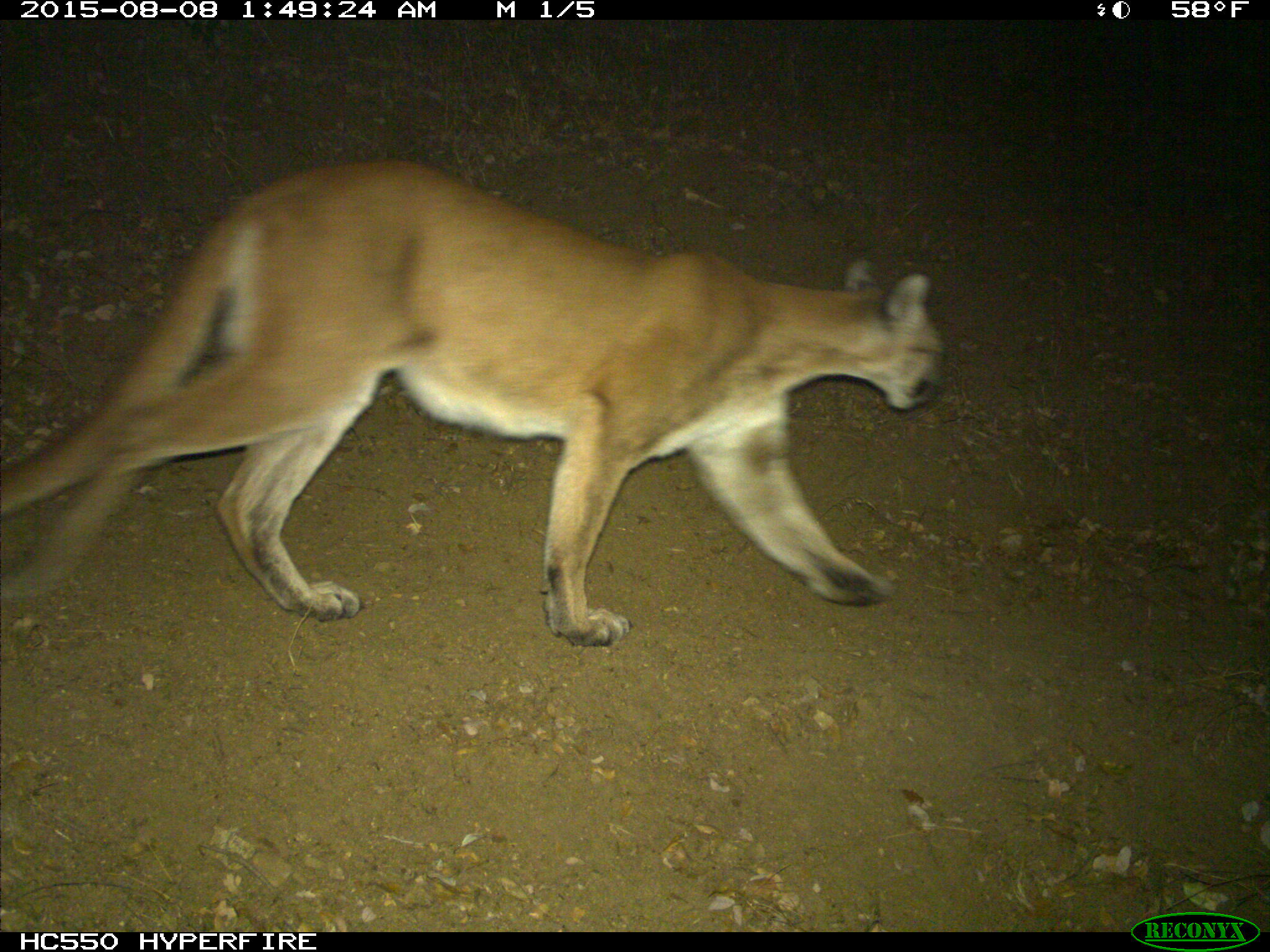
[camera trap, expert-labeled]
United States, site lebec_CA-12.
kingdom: Animalia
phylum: Chordata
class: Mammalia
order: Carnivora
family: Felidae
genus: Puma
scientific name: Puma concolor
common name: mountain lion